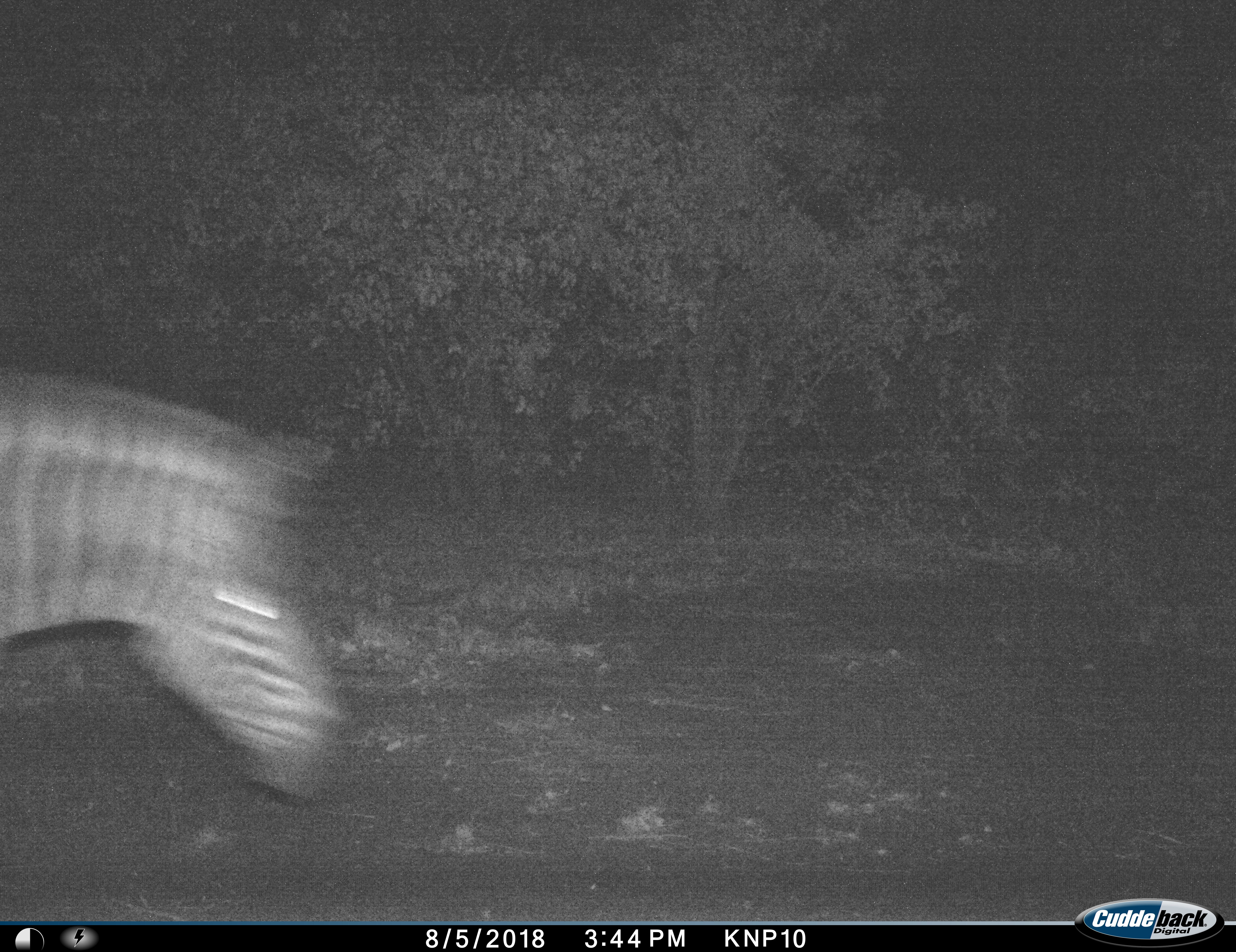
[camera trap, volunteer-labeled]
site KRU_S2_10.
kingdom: Animalia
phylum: Chordata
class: Mammalia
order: Perissodactyla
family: Equidae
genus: Equus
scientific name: Equus quagga burchellii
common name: burchell's zebra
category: zebraburchells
Zebraburchells (burchell's zebra) (Equus quagga burchellii), count 1. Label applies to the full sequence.